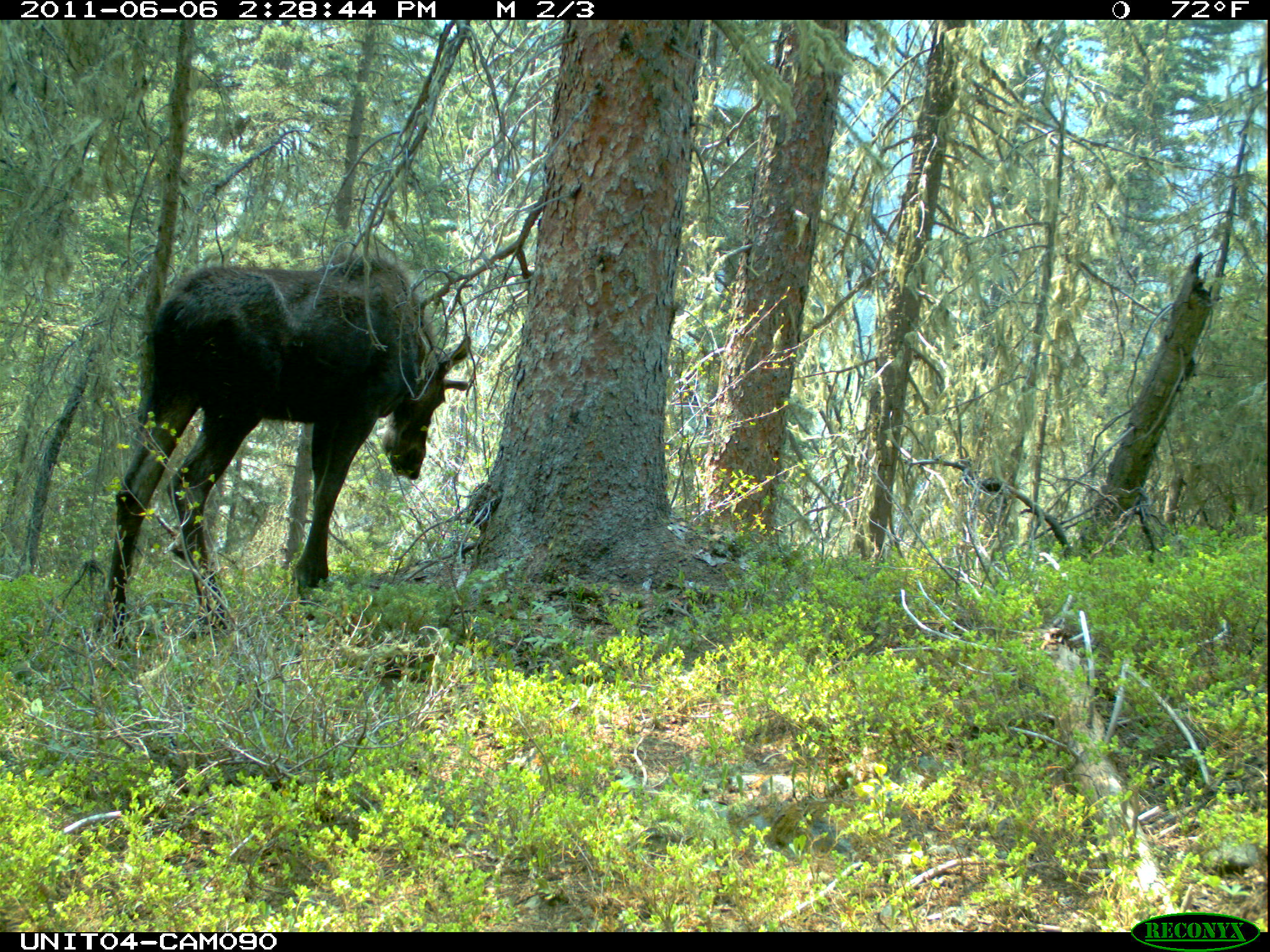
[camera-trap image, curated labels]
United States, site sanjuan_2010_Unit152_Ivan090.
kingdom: Animalia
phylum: Chordata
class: Mammalia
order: Artiodactyla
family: Cervidae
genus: Alces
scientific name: Alces alces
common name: moose